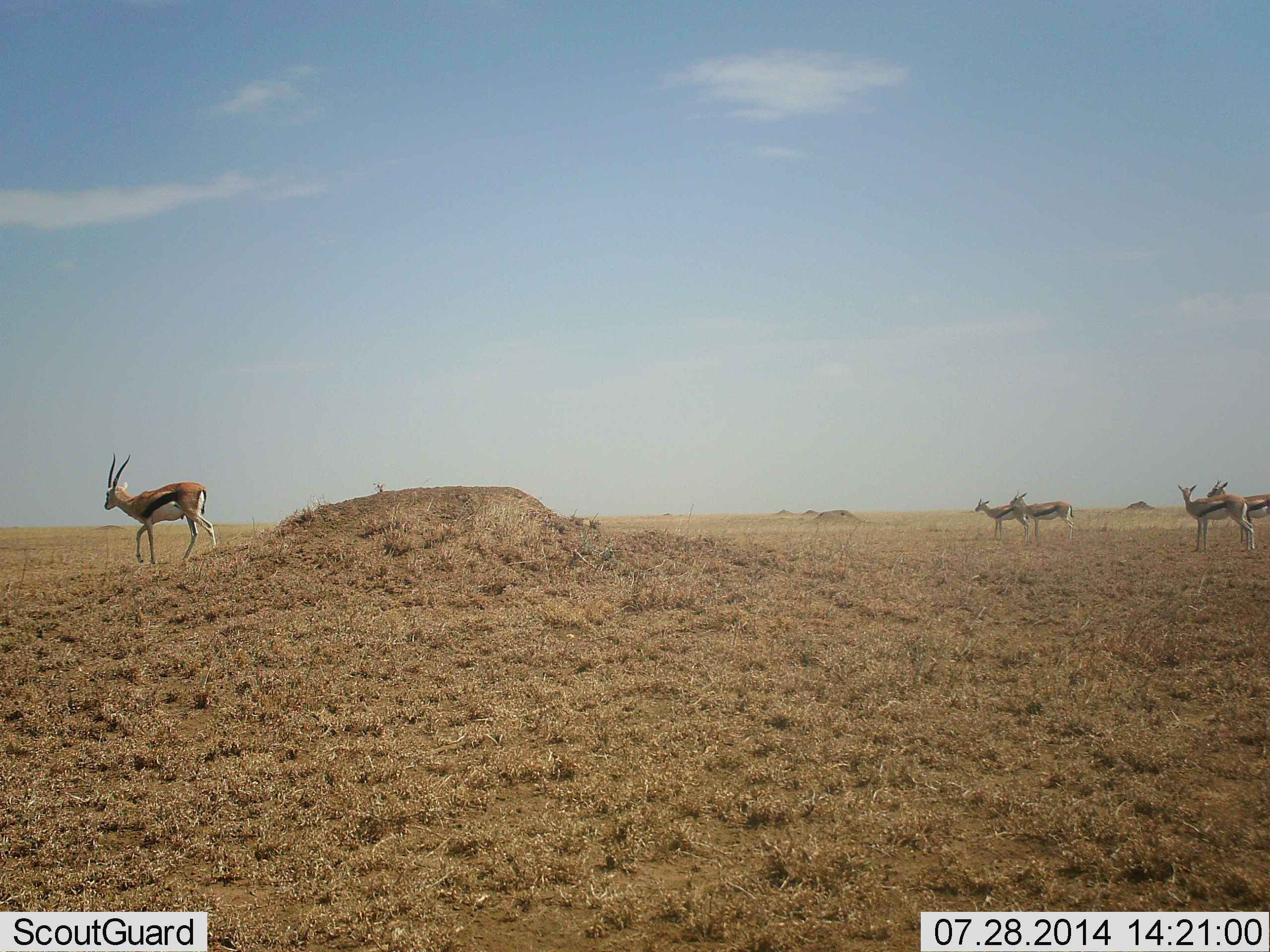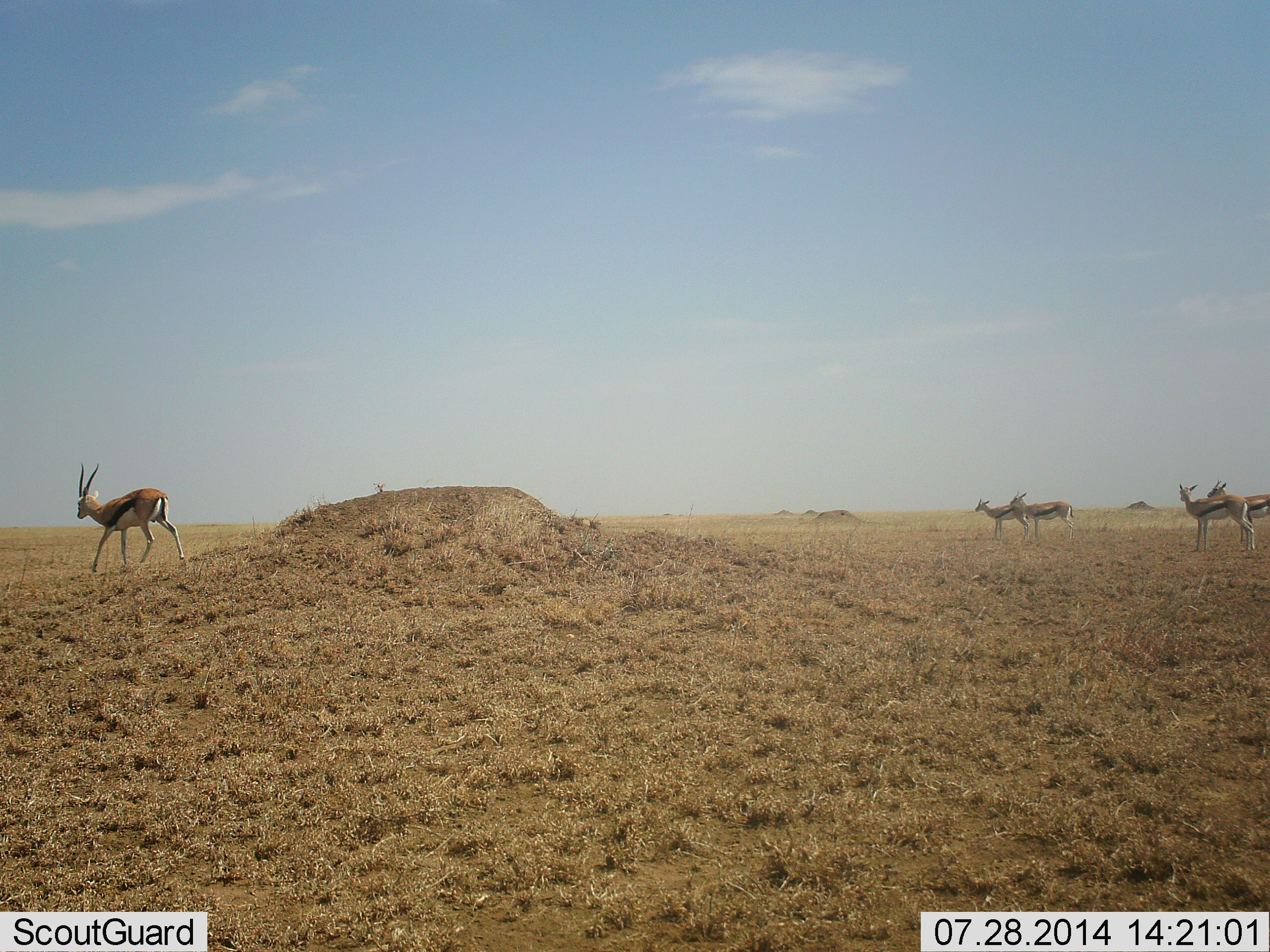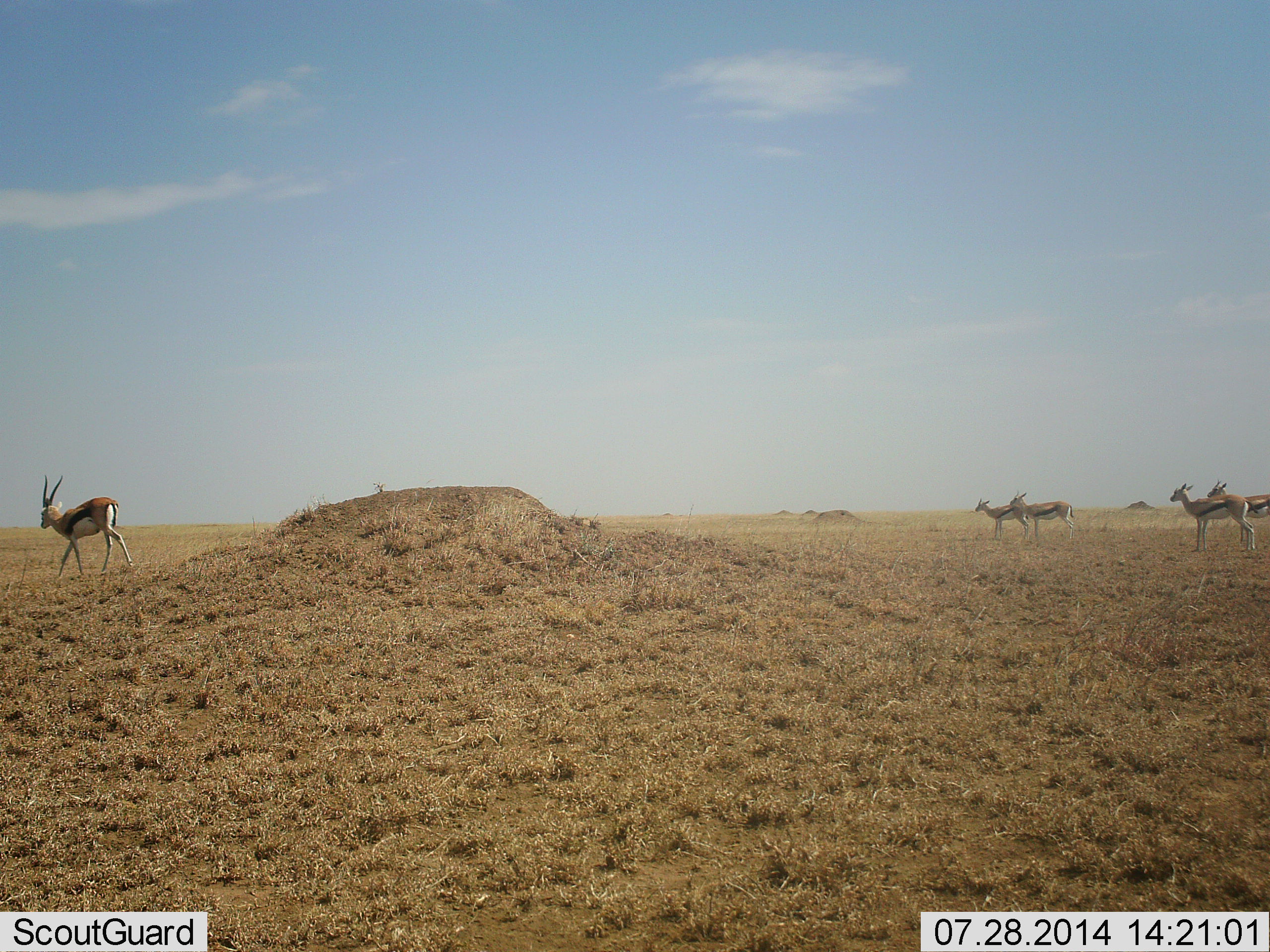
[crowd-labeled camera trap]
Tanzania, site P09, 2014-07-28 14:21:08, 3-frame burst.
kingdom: Animalia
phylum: Chordata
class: Mammalia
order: Artiodactyla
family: Bovidae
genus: Eudorcas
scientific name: Eudorcas thomsonii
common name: thomson's gazelle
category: gazellethomsons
Gazellethomsons (thomson's gazelle) (Eudorcas thomsonii), count 5. Behavior (volunteer vote fractions): standing 90%, resting 0%, moving 80%, interacting 0%. Young present (vote fraction): 0%. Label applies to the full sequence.